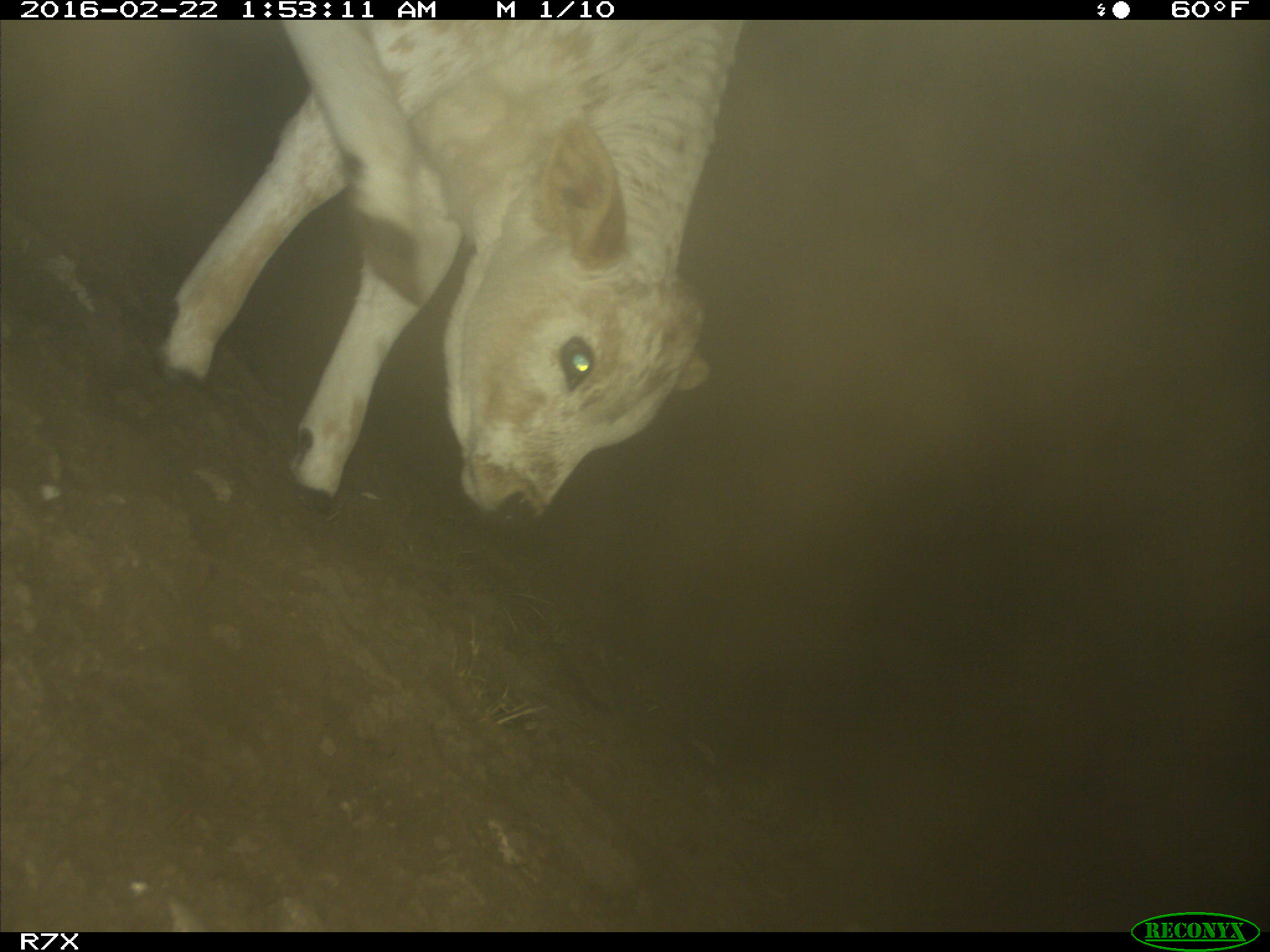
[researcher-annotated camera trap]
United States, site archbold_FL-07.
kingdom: Animalia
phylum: Chordata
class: Mammalia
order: Artiodactyla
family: Bovidae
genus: Bos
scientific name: Bos taurus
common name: domestic cow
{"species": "Bos taurus (domestic cow)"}